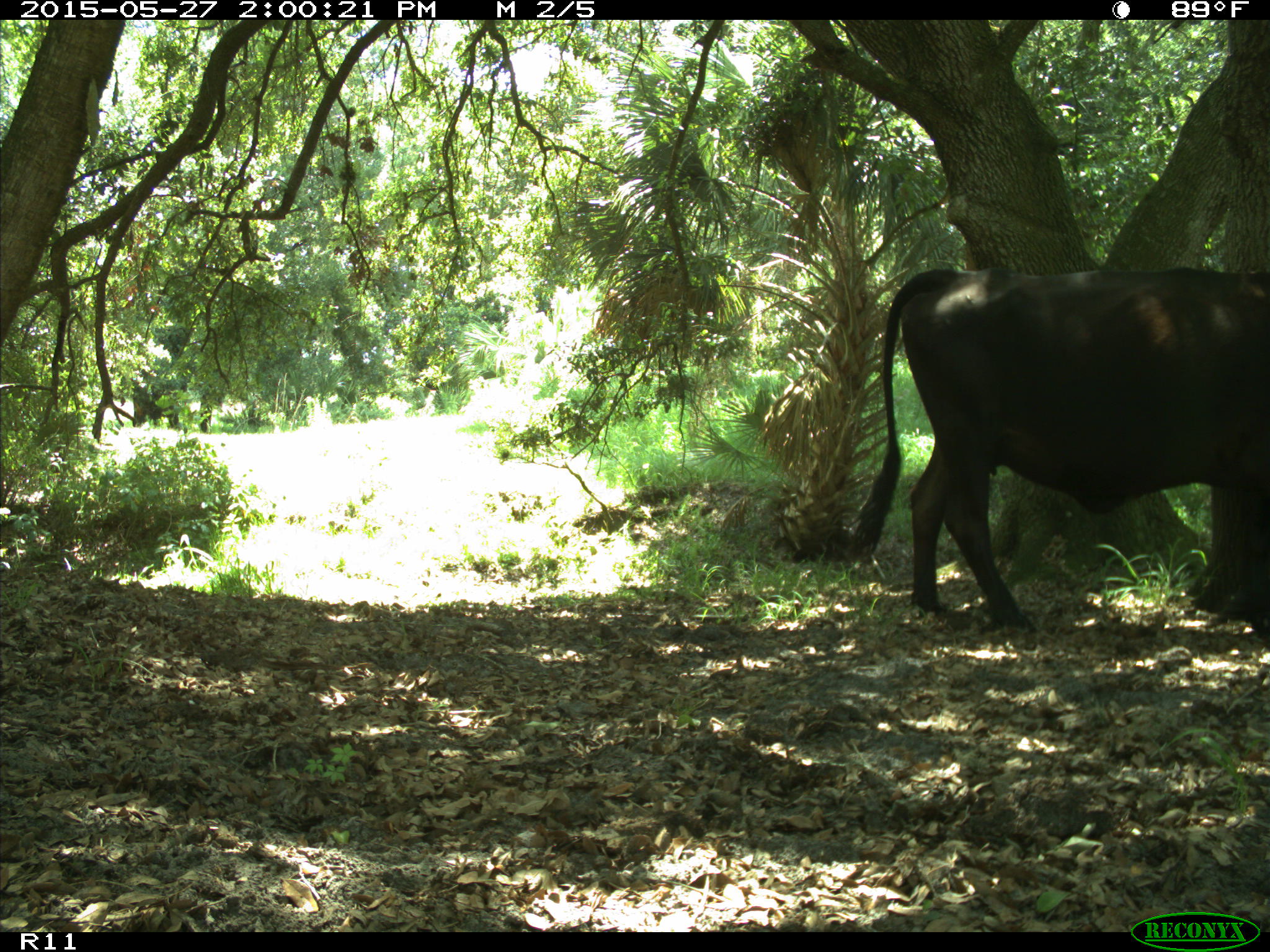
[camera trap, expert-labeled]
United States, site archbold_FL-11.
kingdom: Animalia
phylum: Chordata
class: Mammalia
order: Artiodactyla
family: Bovidae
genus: Bos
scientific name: Bos taurus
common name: domestic cow